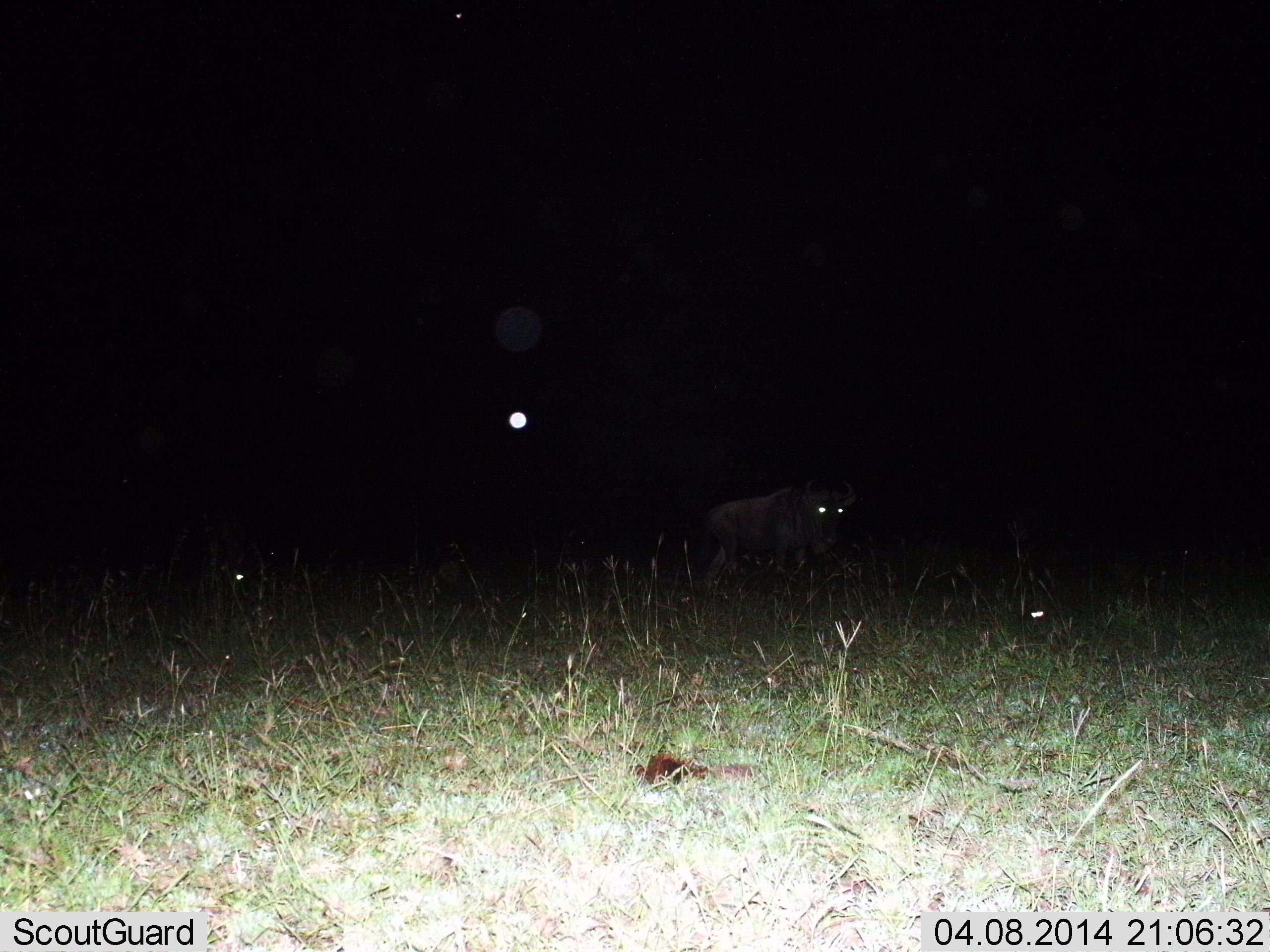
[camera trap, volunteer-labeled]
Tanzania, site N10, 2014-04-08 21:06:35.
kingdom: Animalia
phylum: Chordata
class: Mammalia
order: Artiodactyla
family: Bovidae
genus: Connochaetes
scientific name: Connochaetes taurinus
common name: blue wildebeest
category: wildebeest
Wildebeest (blue wildebeest) (Connochaetes taurinus), count 1. Behavior (volunteer vote fractions): standing 50%, resting 10%, moving 40%, interacting 0%. Young present (vote fraction): 0%. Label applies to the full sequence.